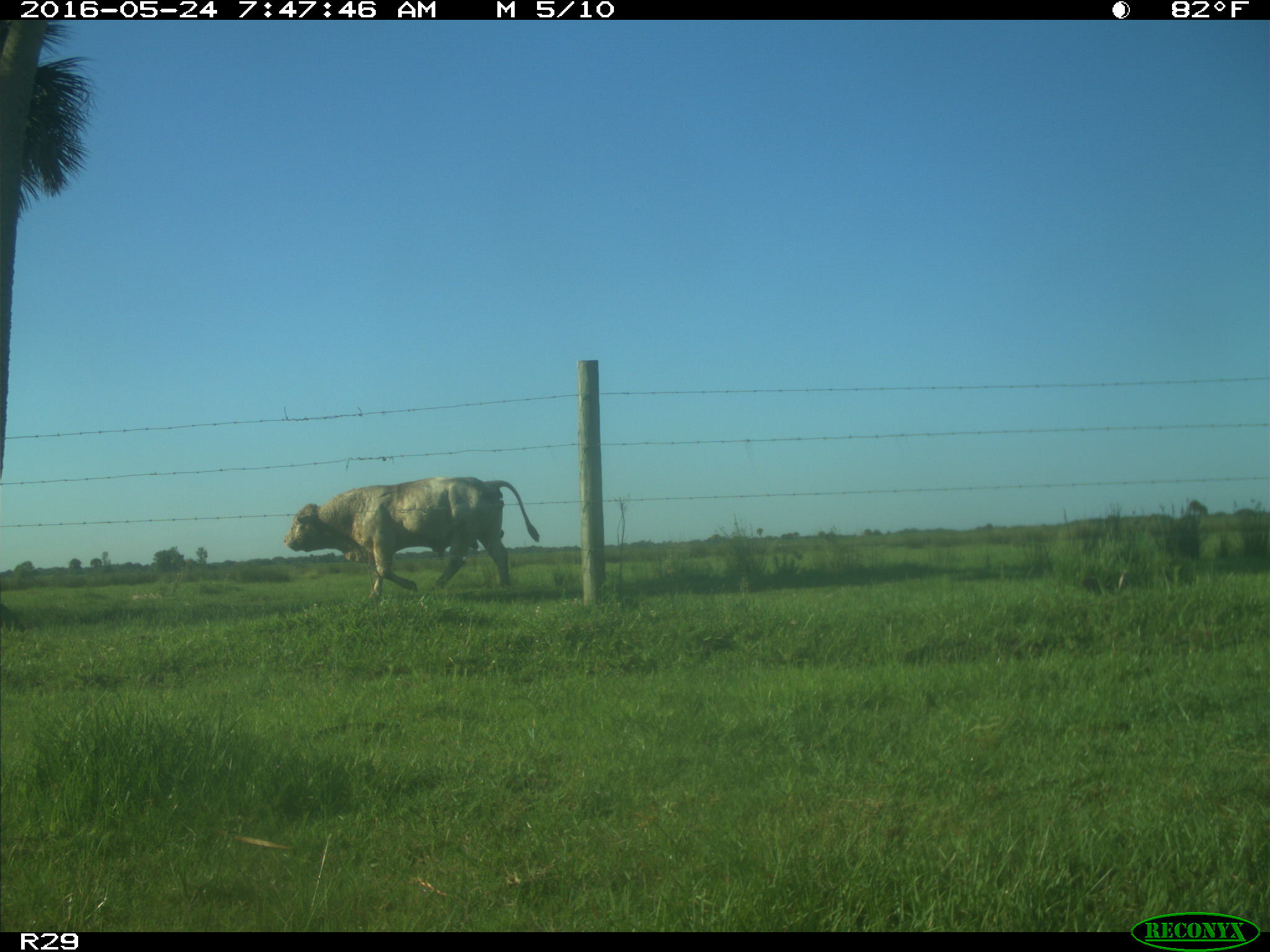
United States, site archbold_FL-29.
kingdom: Animalia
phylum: Chordata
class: Mammalia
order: Artiodactyla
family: Bovidae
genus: Bos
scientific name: Bos taurus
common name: domestic cow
Bos taurus (domestic cow).